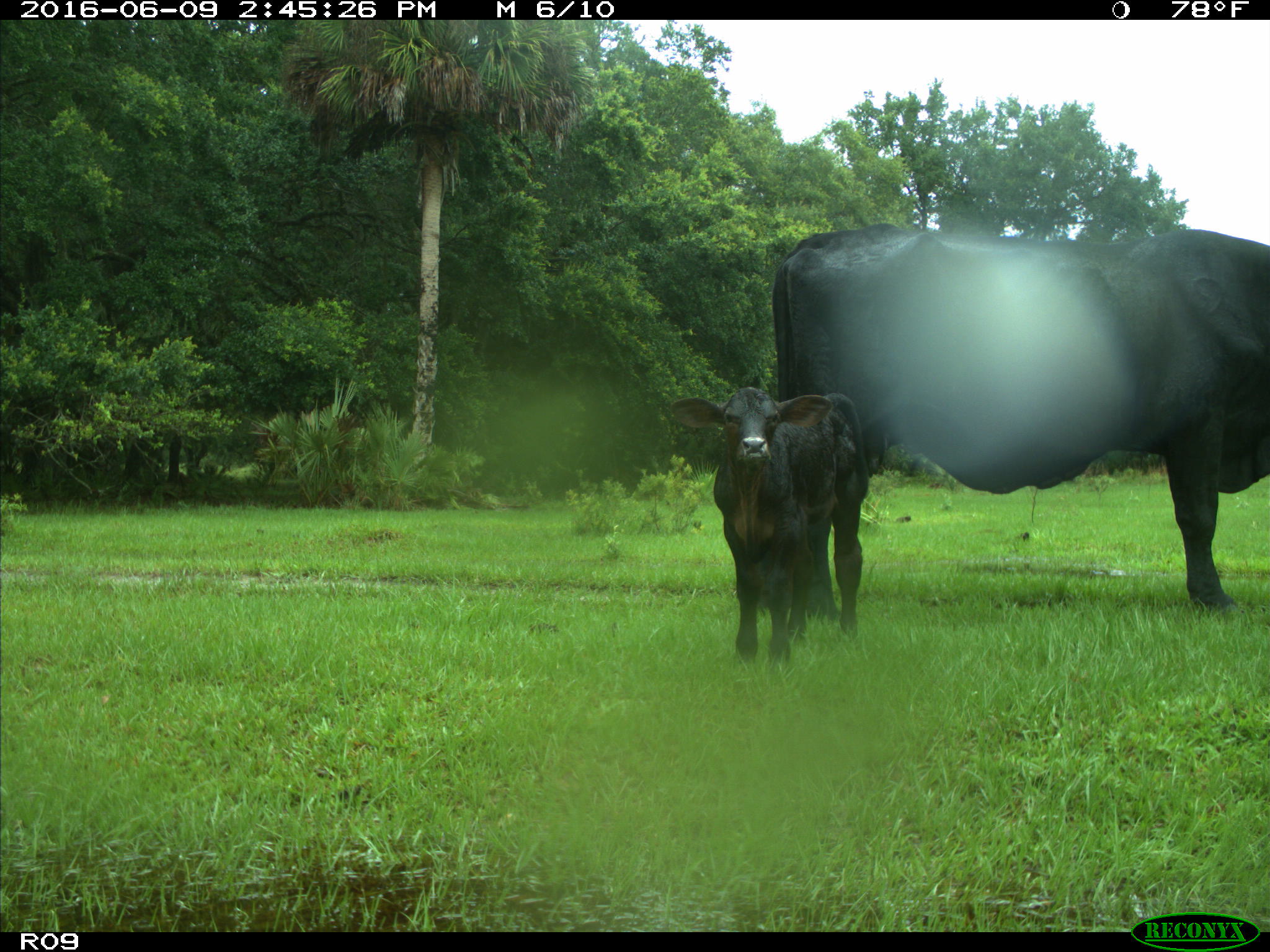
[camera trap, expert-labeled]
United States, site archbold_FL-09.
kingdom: Animalia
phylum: Chordata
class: Mammalia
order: Artiodactyla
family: Bovidae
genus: Bos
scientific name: Bos taurus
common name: domestic cow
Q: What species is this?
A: Bos taurus (domestic cow).